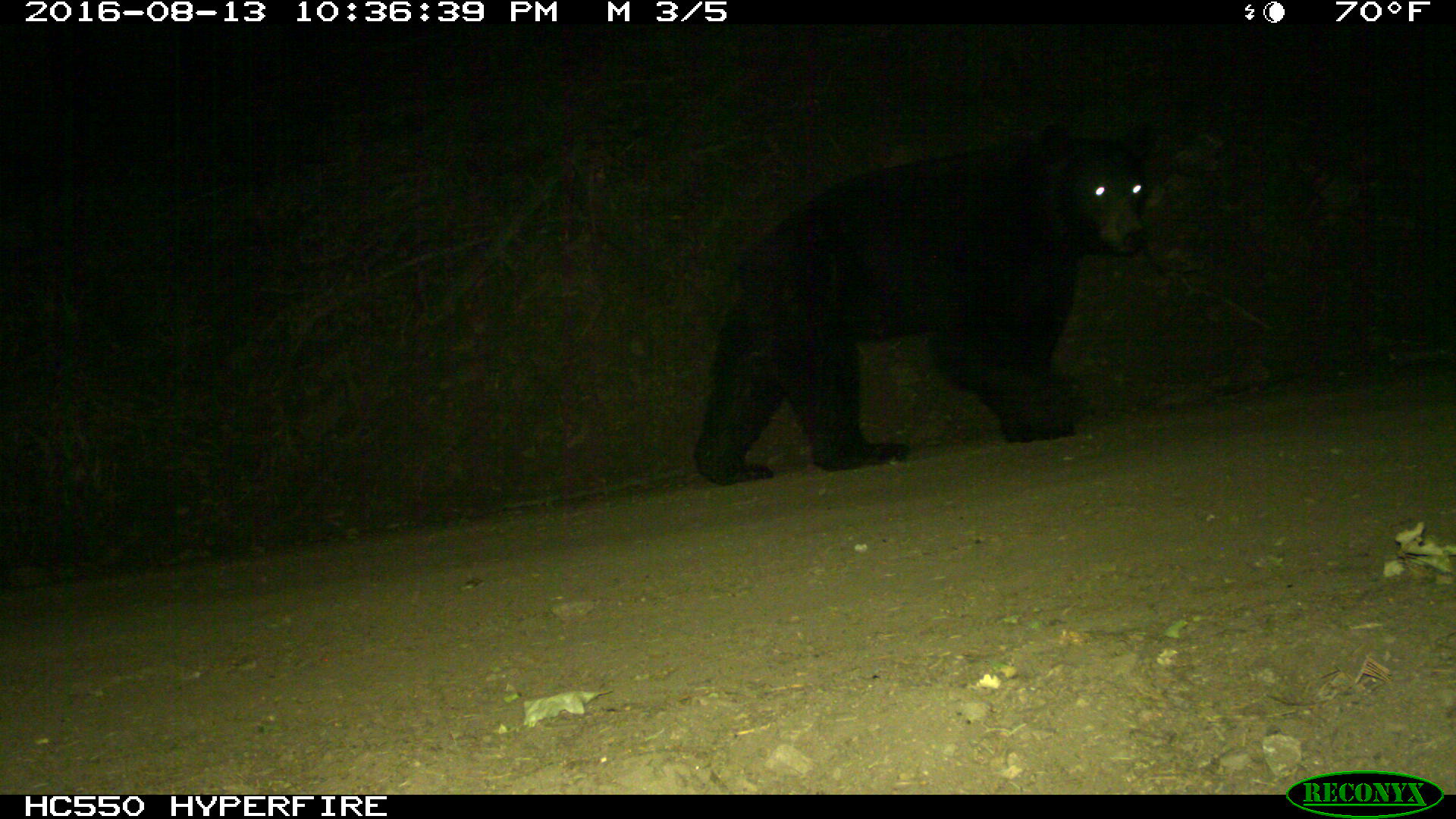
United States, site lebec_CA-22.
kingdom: Animalia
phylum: Chordata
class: Mammalia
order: Carnivora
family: Ursidae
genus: Ursus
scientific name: Ursus americanus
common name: american black bear